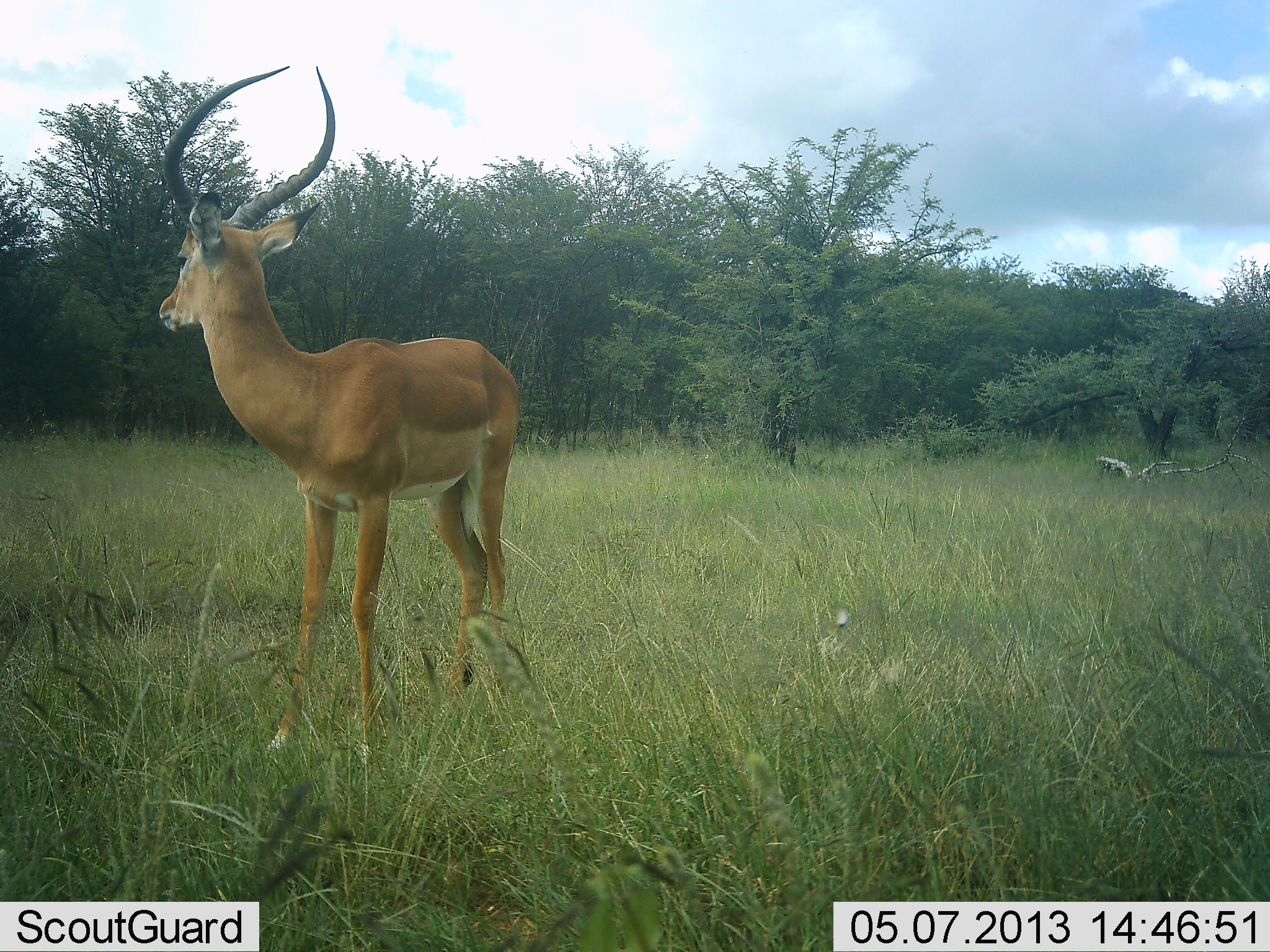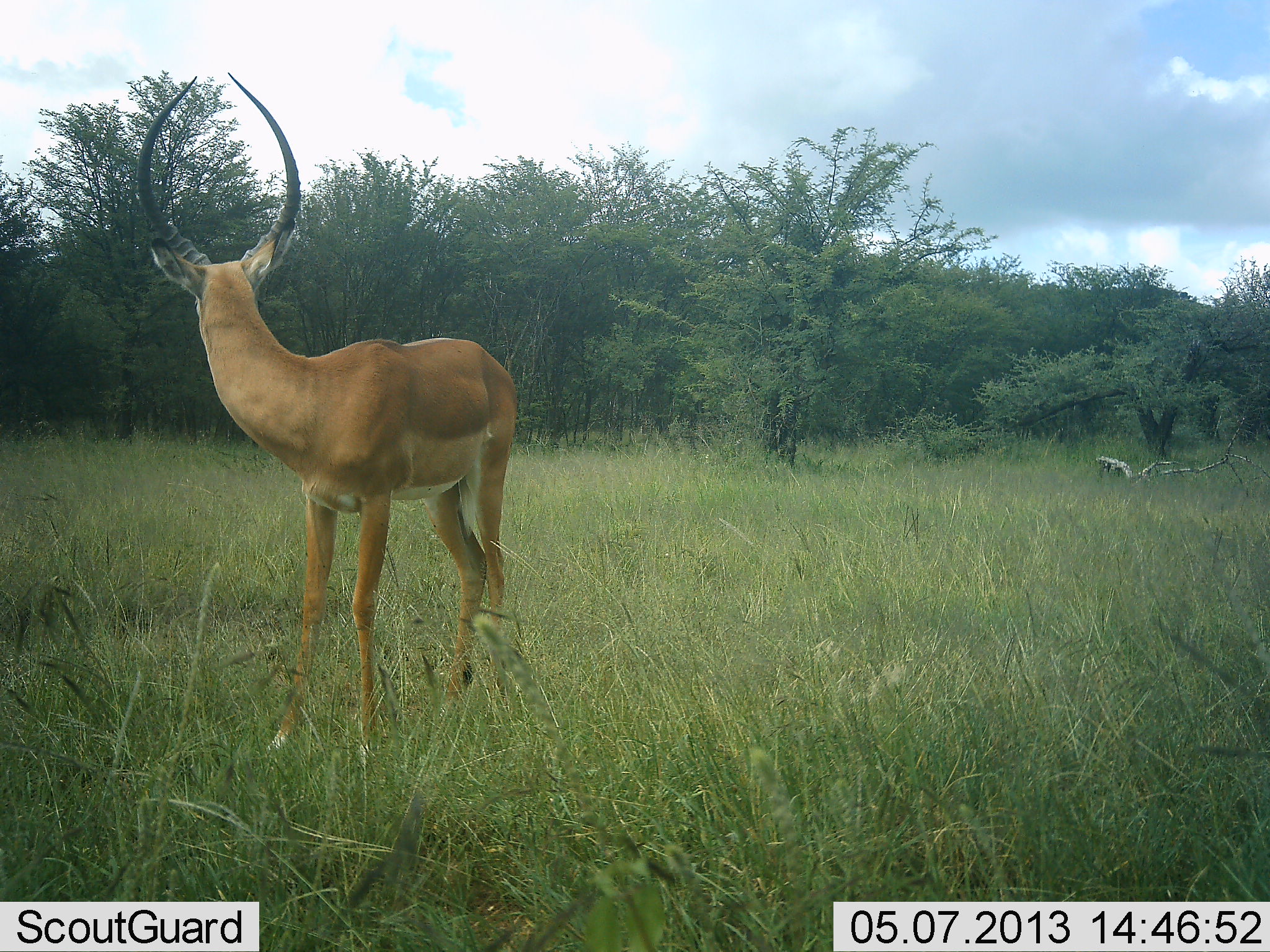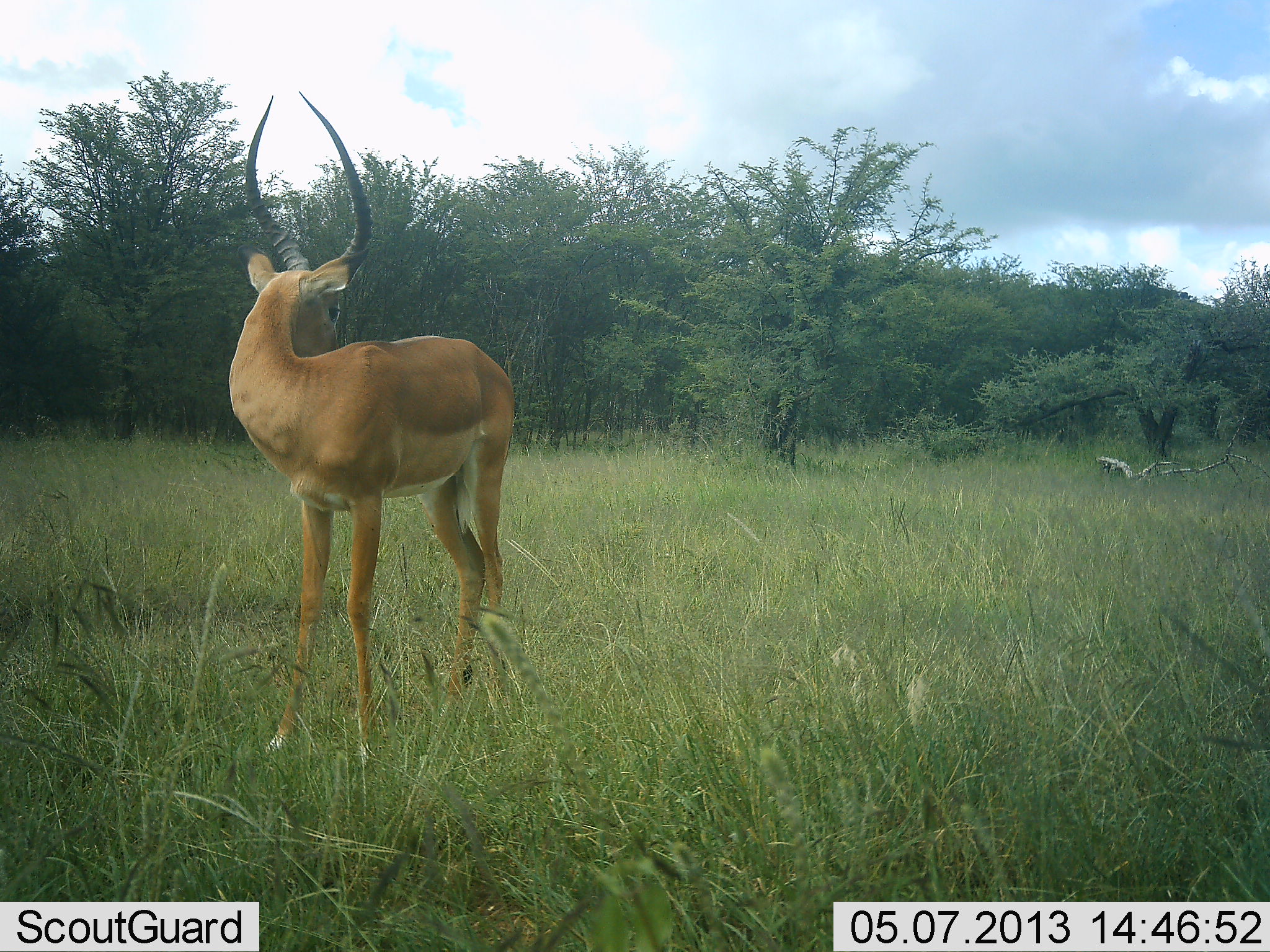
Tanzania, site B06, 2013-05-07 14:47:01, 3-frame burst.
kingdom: Animalia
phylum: Chordata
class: Mammalia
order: Artiodactyla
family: Bovidae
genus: Aepyceros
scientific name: Aepyceros melampus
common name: impala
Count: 1.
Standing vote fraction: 90%.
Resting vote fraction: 0%.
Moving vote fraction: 10%.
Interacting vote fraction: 0%.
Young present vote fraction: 0%.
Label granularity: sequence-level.